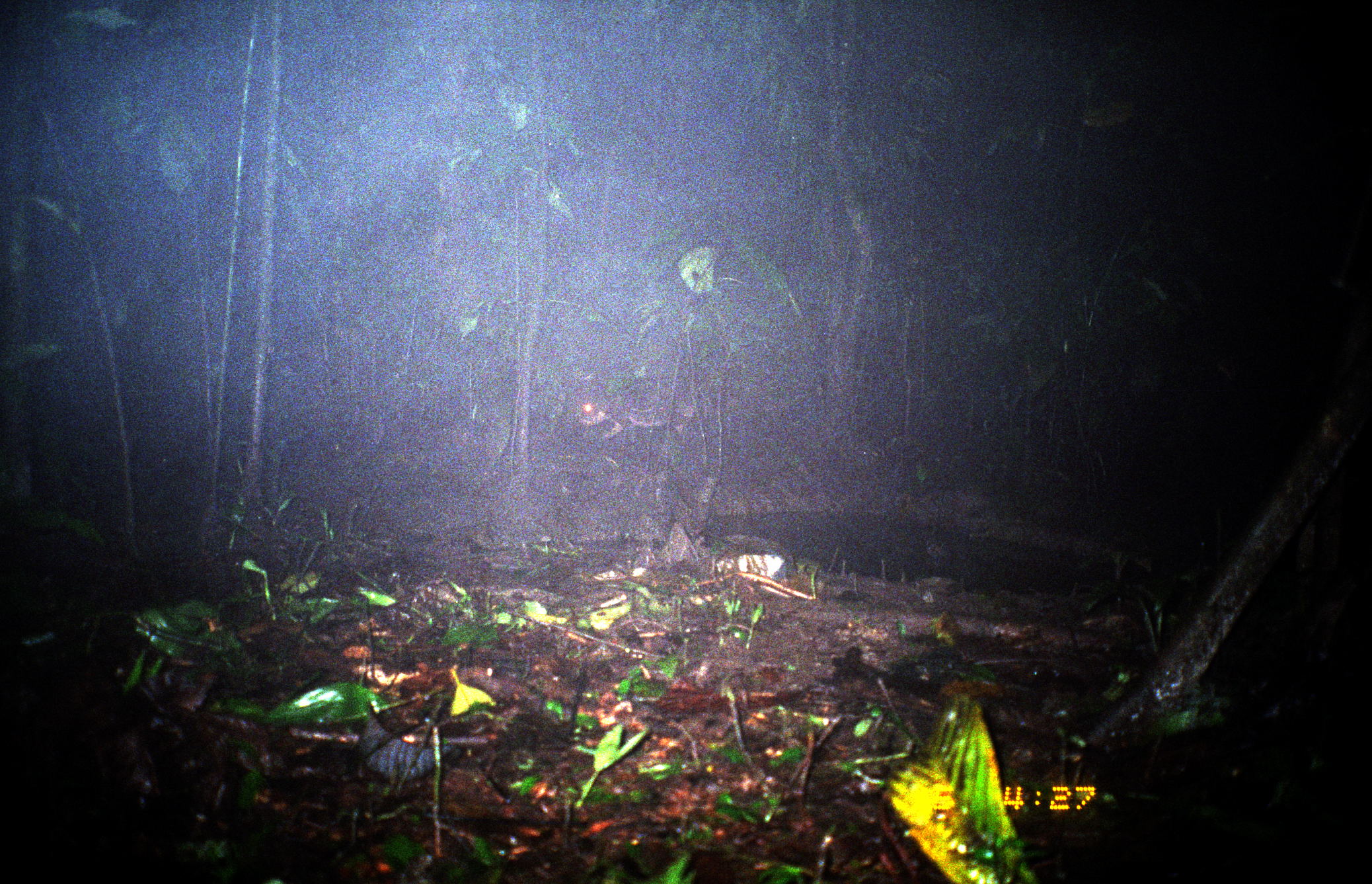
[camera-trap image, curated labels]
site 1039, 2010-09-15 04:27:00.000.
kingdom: Animalia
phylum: Chordata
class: Mammalia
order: Rodentia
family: Cuniculidae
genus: Cuniculus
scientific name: Cuniculus paca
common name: spotted paca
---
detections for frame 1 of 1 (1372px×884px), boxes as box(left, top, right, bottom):
cuniculus paca: box(577, 380, 693, 442)